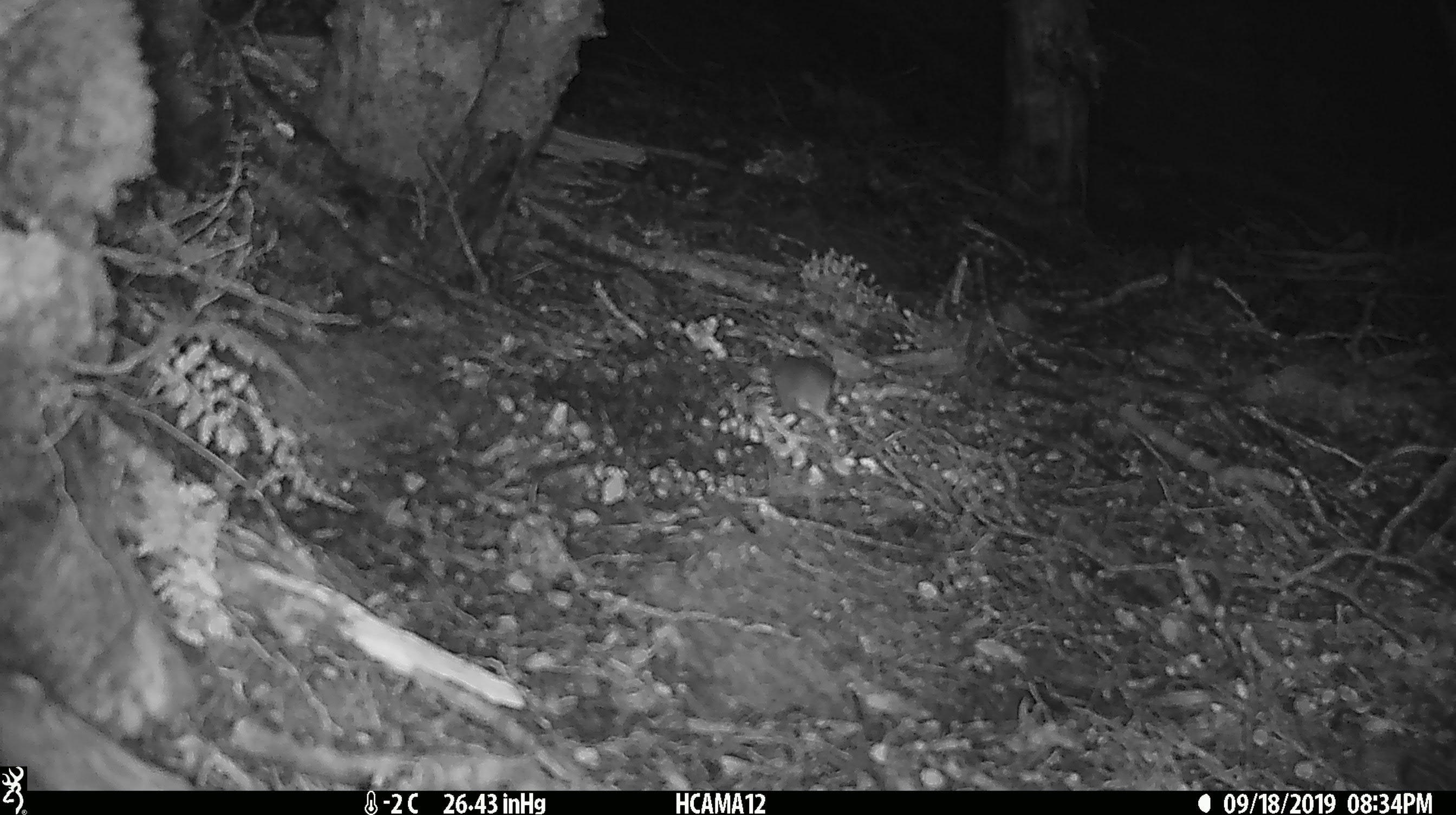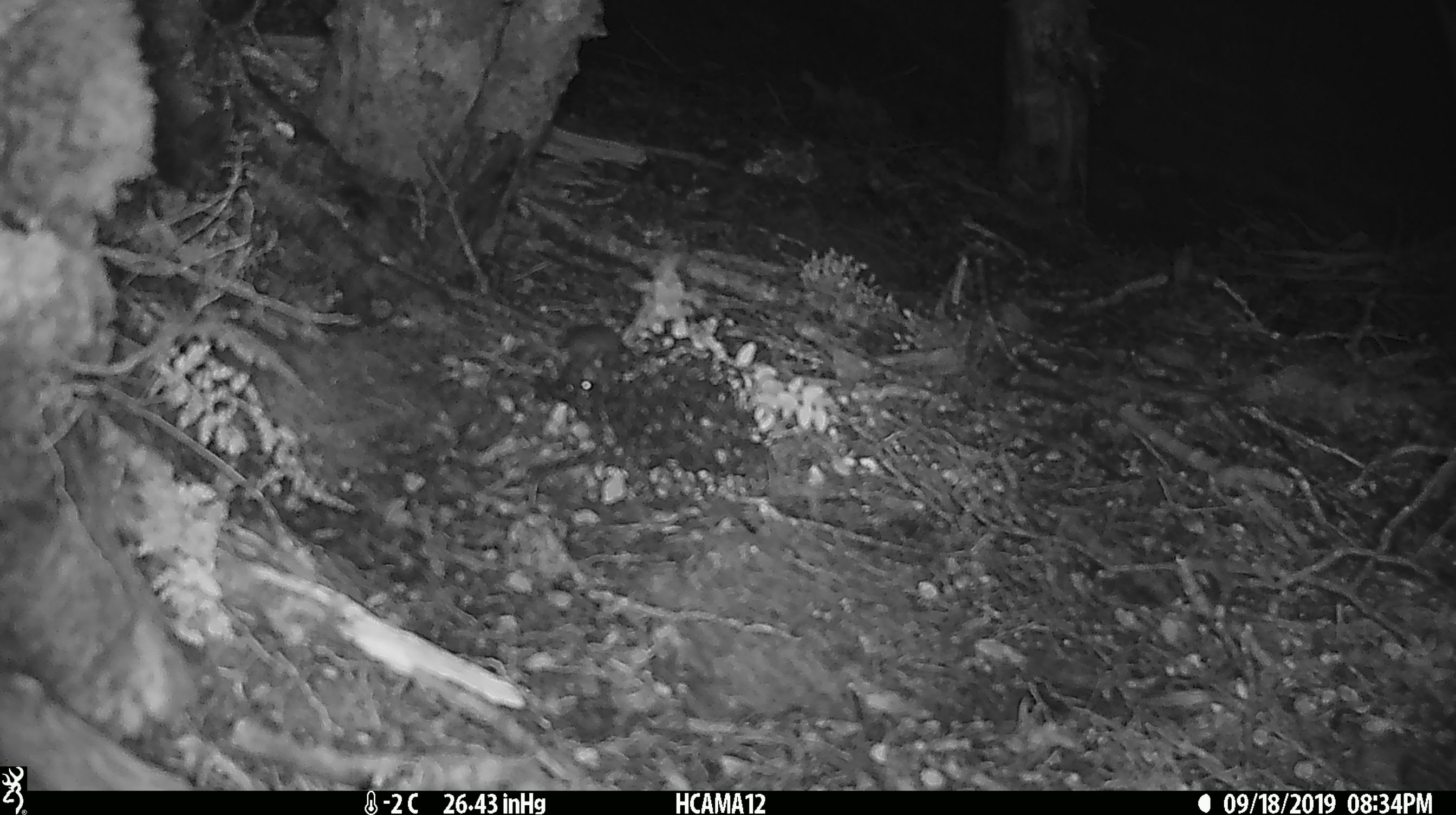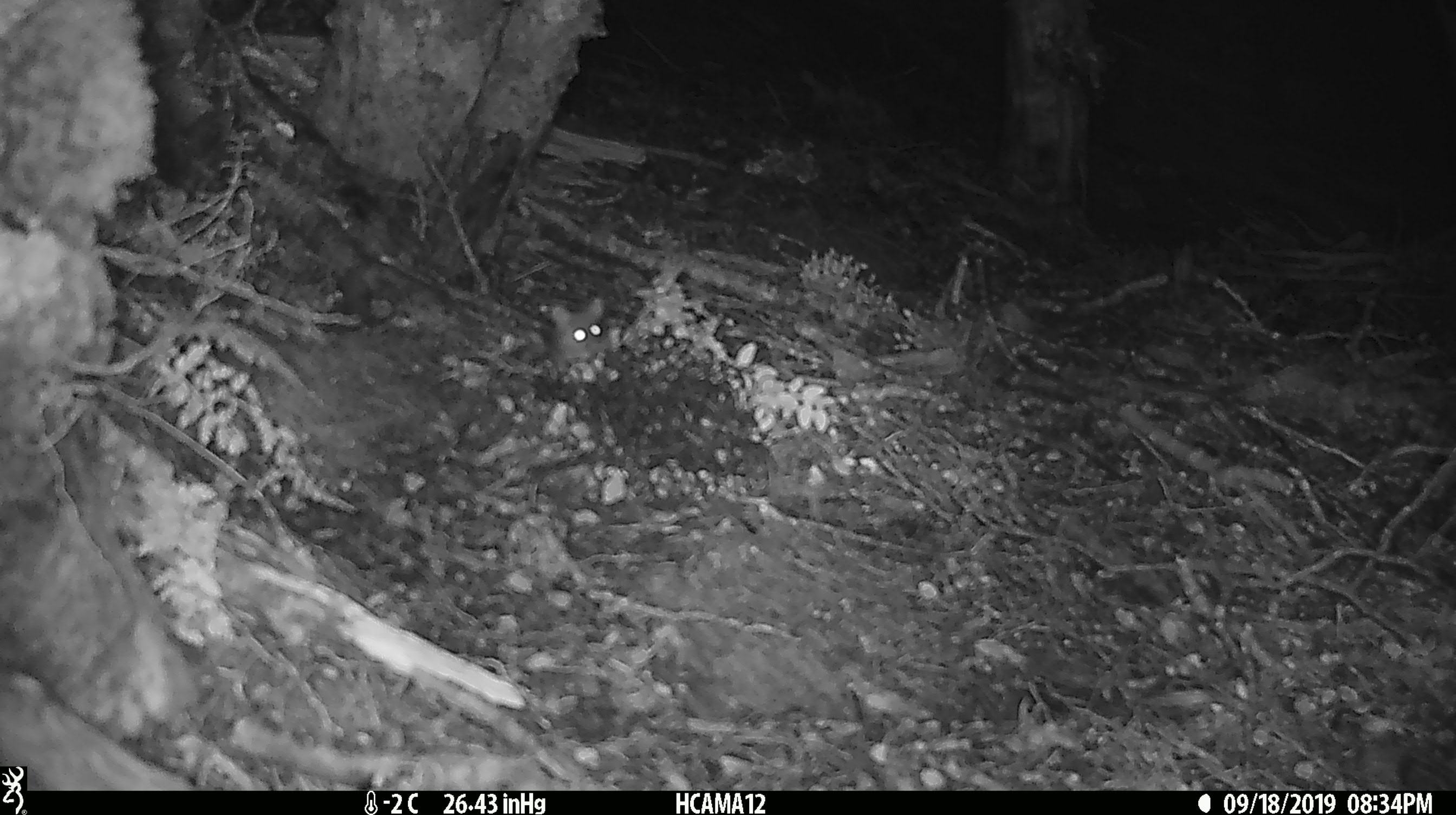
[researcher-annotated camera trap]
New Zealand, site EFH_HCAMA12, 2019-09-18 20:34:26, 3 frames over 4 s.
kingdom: Animalia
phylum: Chordata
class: Mammalia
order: Rodentia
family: Muridae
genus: Mus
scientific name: Mus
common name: mouse